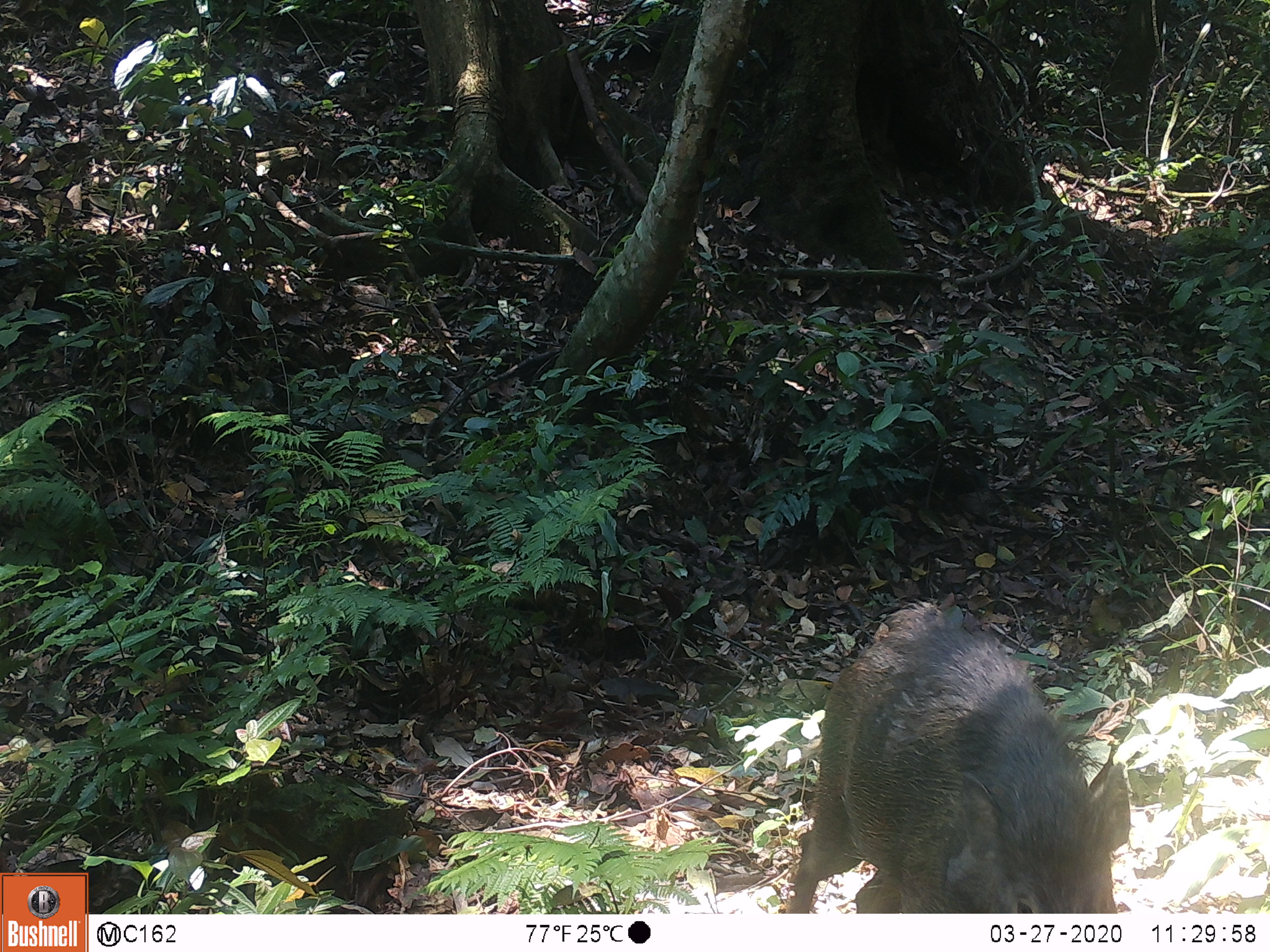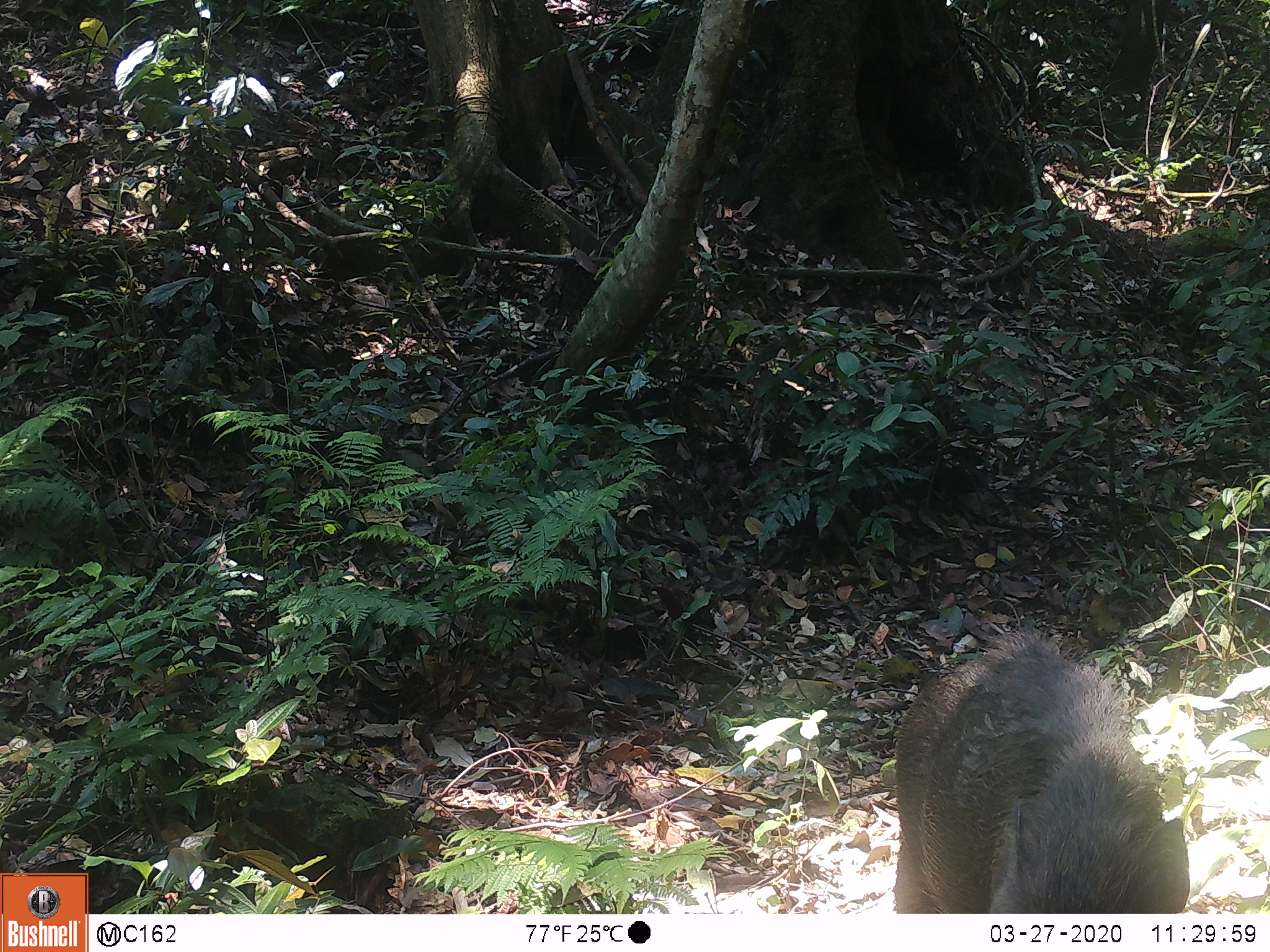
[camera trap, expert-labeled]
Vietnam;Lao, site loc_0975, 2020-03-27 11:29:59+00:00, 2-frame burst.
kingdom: Animalia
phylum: Chordata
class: Mammalia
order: Artiodactyla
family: Suidae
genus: Sus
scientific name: Sus scrofa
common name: eurasian wild pig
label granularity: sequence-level